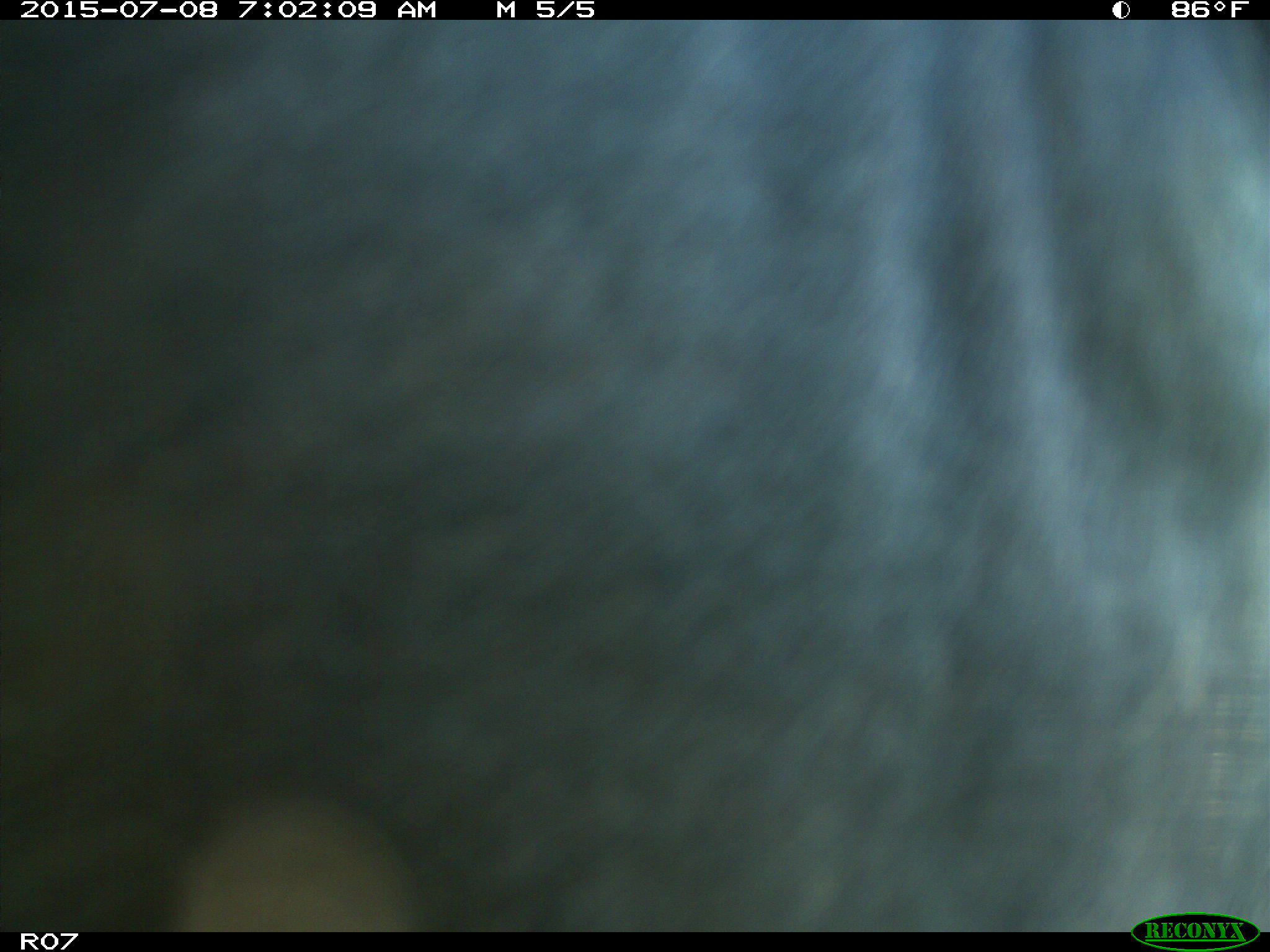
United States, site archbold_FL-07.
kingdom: Animalia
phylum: Chordata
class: Mammalia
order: Artiodactyla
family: Bovidae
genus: Bos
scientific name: Bos taurus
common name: domestic cow